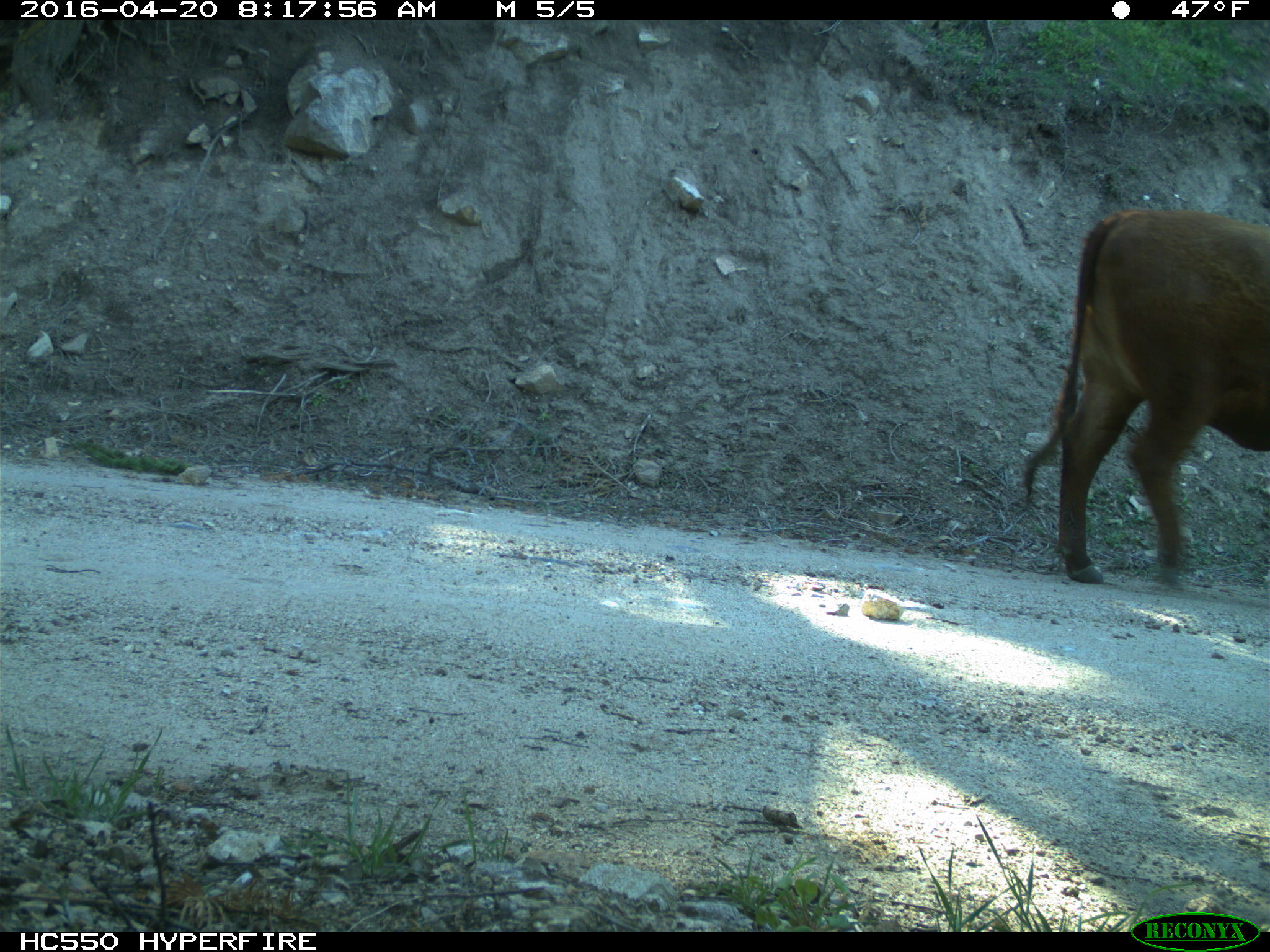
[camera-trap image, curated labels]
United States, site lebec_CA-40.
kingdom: Animalia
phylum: Chordata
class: Mammalia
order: Artiodactyla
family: Bovidae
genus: Bos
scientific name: Bos taurus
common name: domestic cow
Bos taurus (domestic cow).